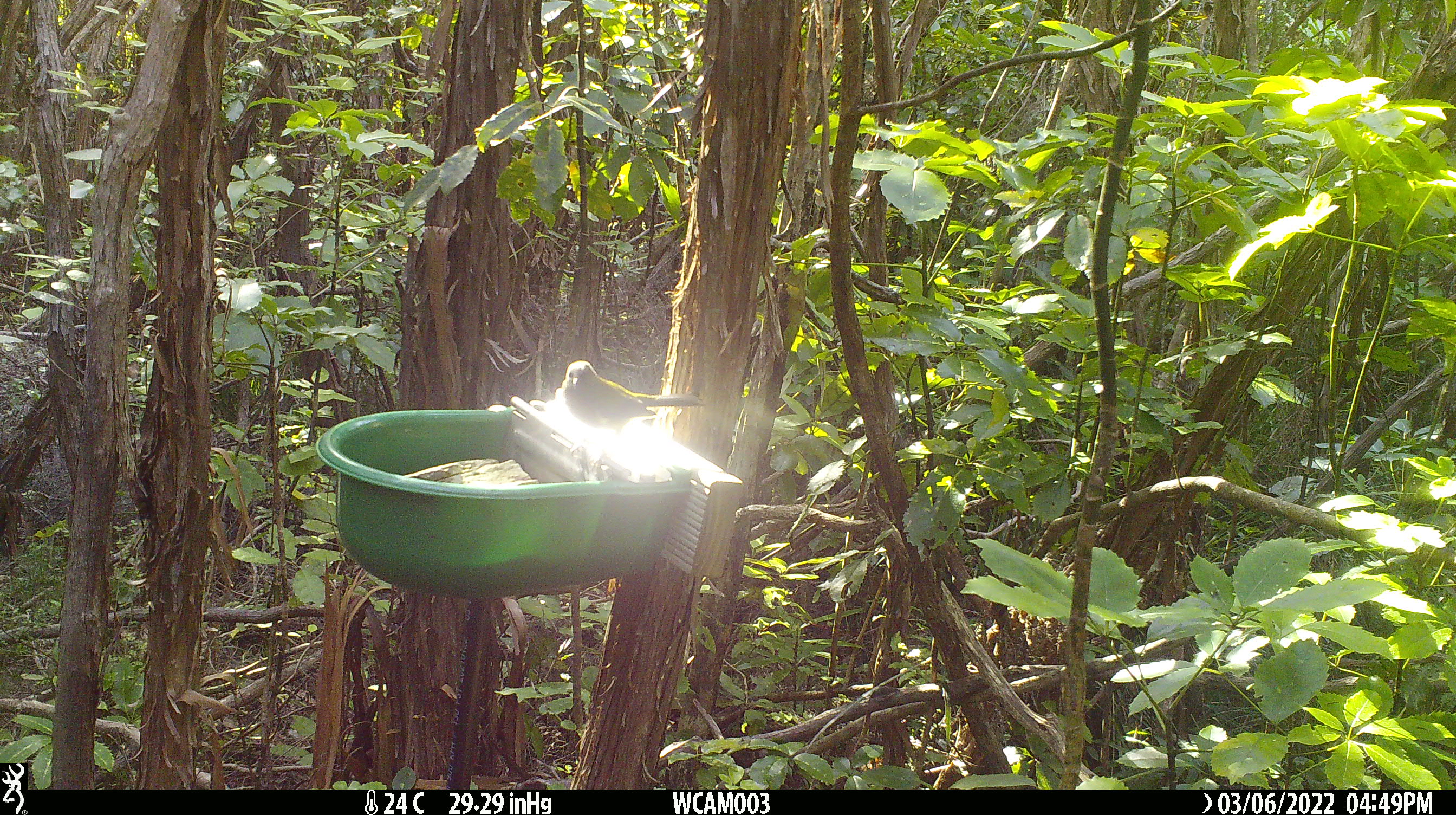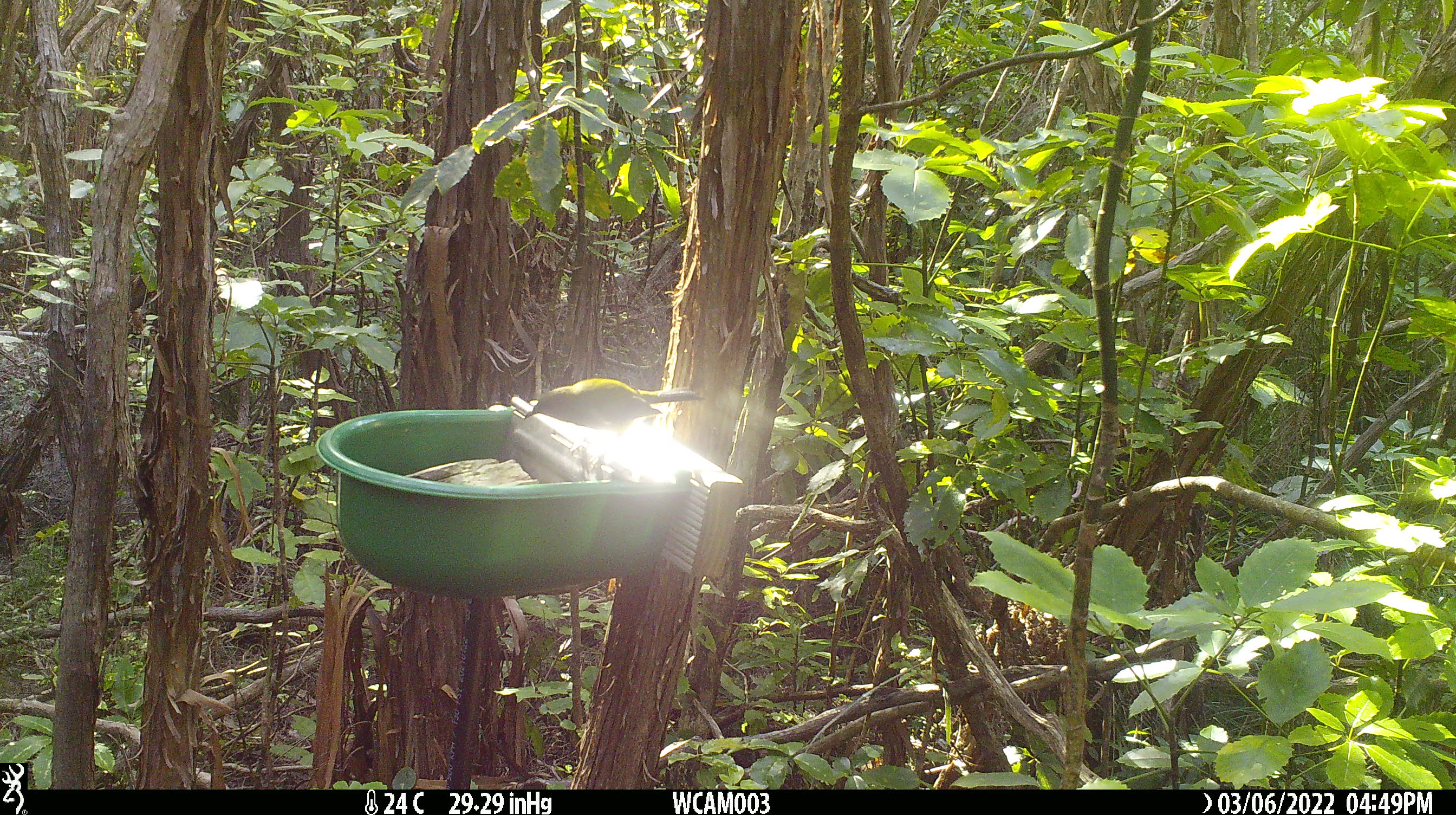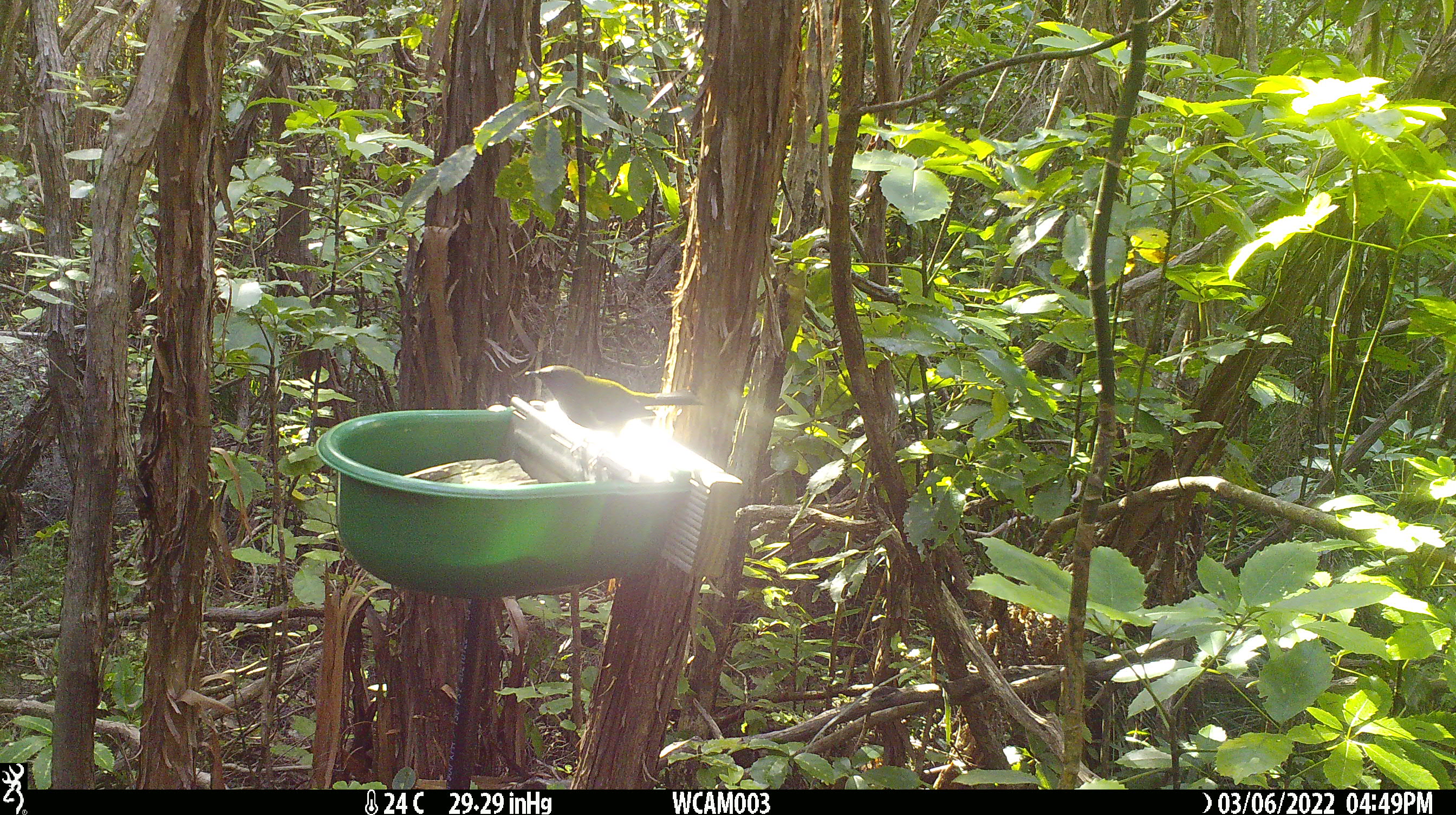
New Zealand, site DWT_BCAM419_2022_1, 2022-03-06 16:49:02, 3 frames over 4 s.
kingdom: Animalia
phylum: Chordata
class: Aves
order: Passeriformes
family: Meliphagidae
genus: Anthornis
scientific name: Anthornis melanura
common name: new zealand bellbird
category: bellbird